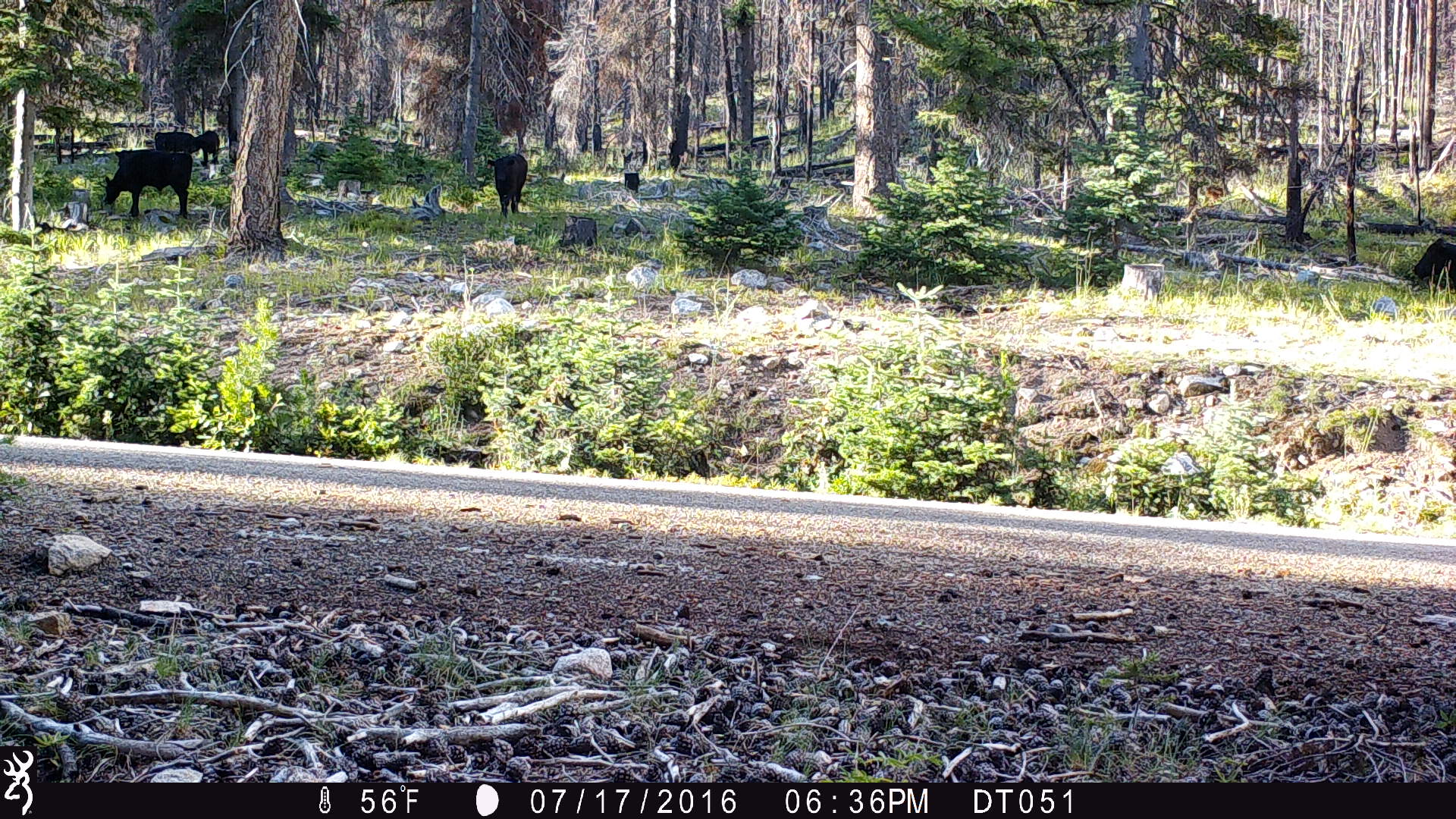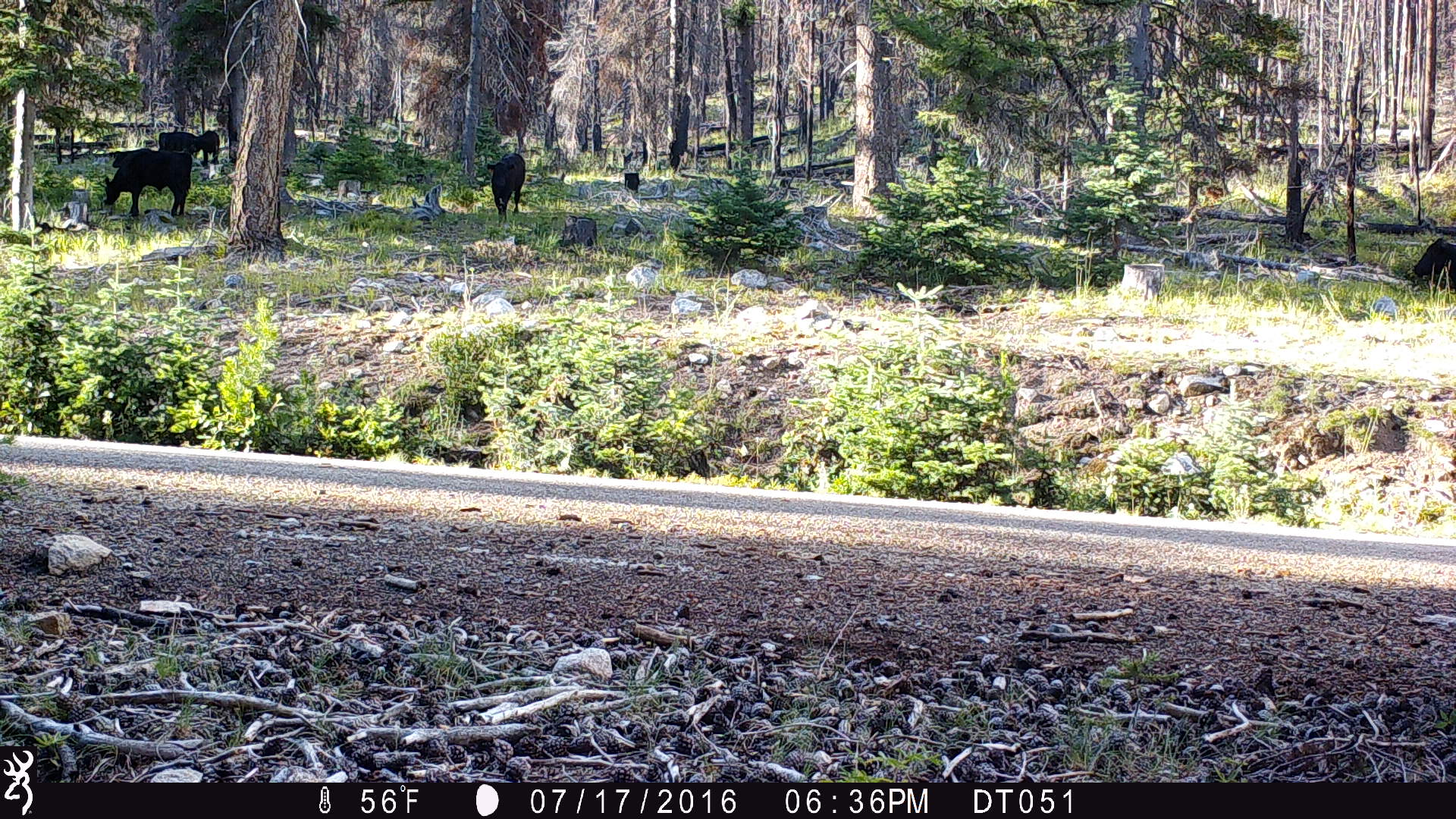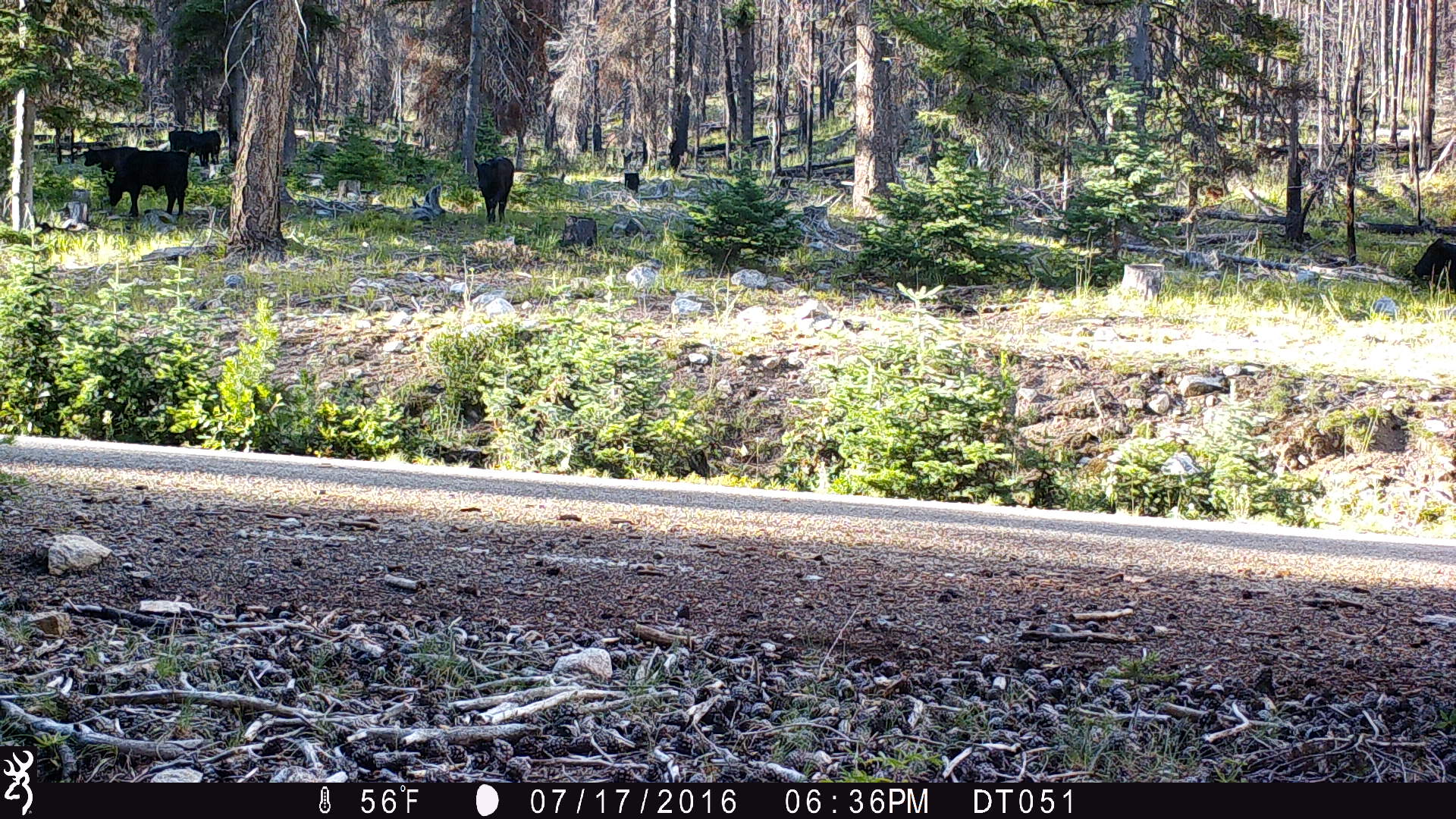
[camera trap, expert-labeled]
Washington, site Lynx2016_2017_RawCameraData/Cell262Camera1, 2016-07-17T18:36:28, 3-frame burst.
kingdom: Animalia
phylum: Chordata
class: Mammalia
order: Artiodactyla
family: Bovidae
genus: Bos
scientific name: Bos taurus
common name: domestic cattle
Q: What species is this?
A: Domestic cattle (Bos taurus).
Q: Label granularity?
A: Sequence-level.